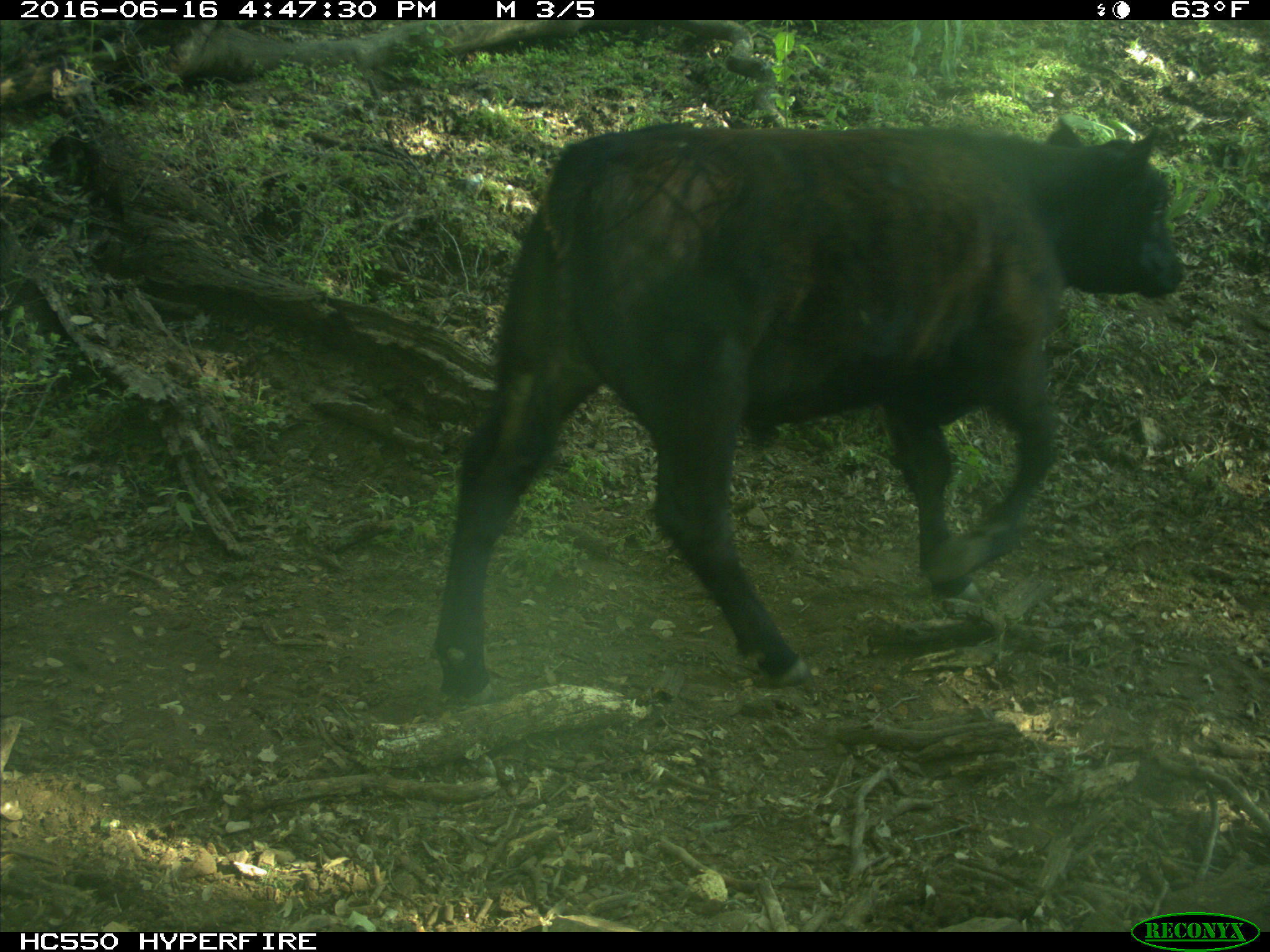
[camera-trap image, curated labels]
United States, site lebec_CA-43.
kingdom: Animalia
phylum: Chordata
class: Mammalia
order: Artiodactyla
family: Bovidae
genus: Bos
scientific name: Bos taurus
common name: domestic cow